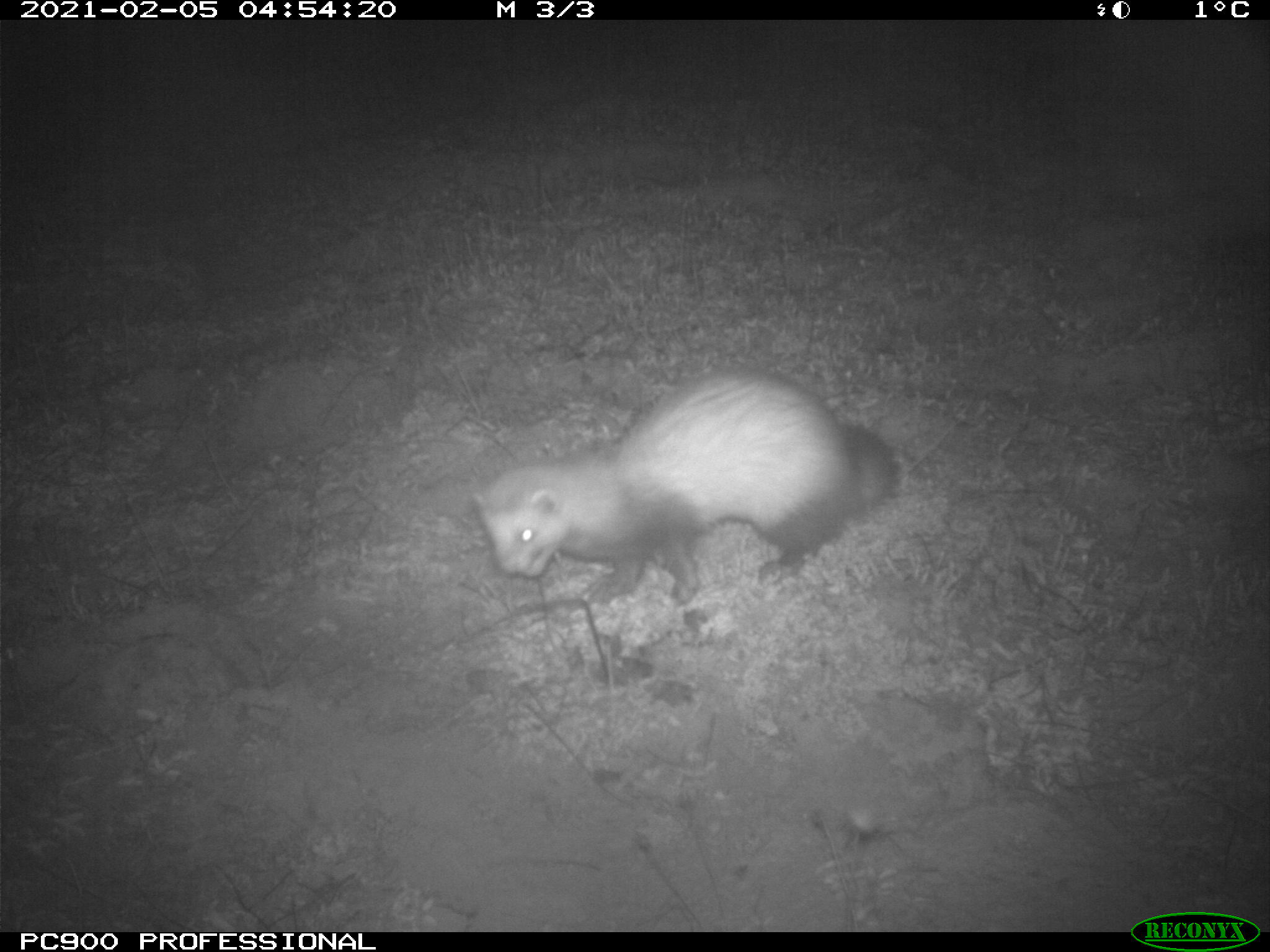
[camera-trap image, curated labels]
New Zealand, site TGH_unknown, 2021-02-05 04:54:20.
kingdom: Animalia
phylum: Chordata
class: Mammalia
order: Carnivora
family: Mustelidae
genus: Mustela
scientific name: Mustela furo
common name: ferret